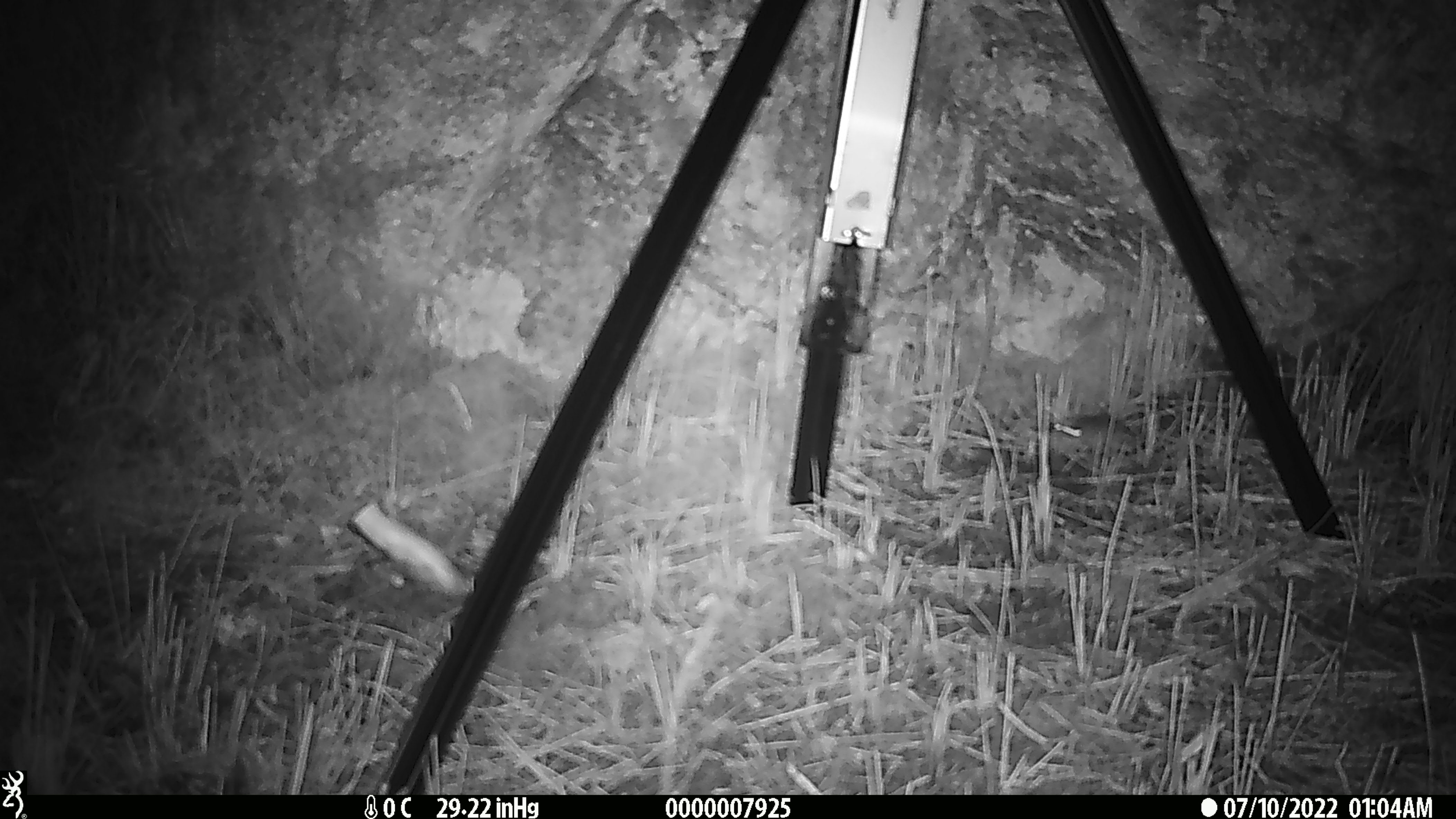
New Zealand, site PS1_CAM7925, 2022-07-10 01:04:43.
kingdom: Animalia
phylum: Chordata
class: Mammalia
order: Rodentia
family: Muridae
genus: Mus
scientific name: Mus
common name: mouse